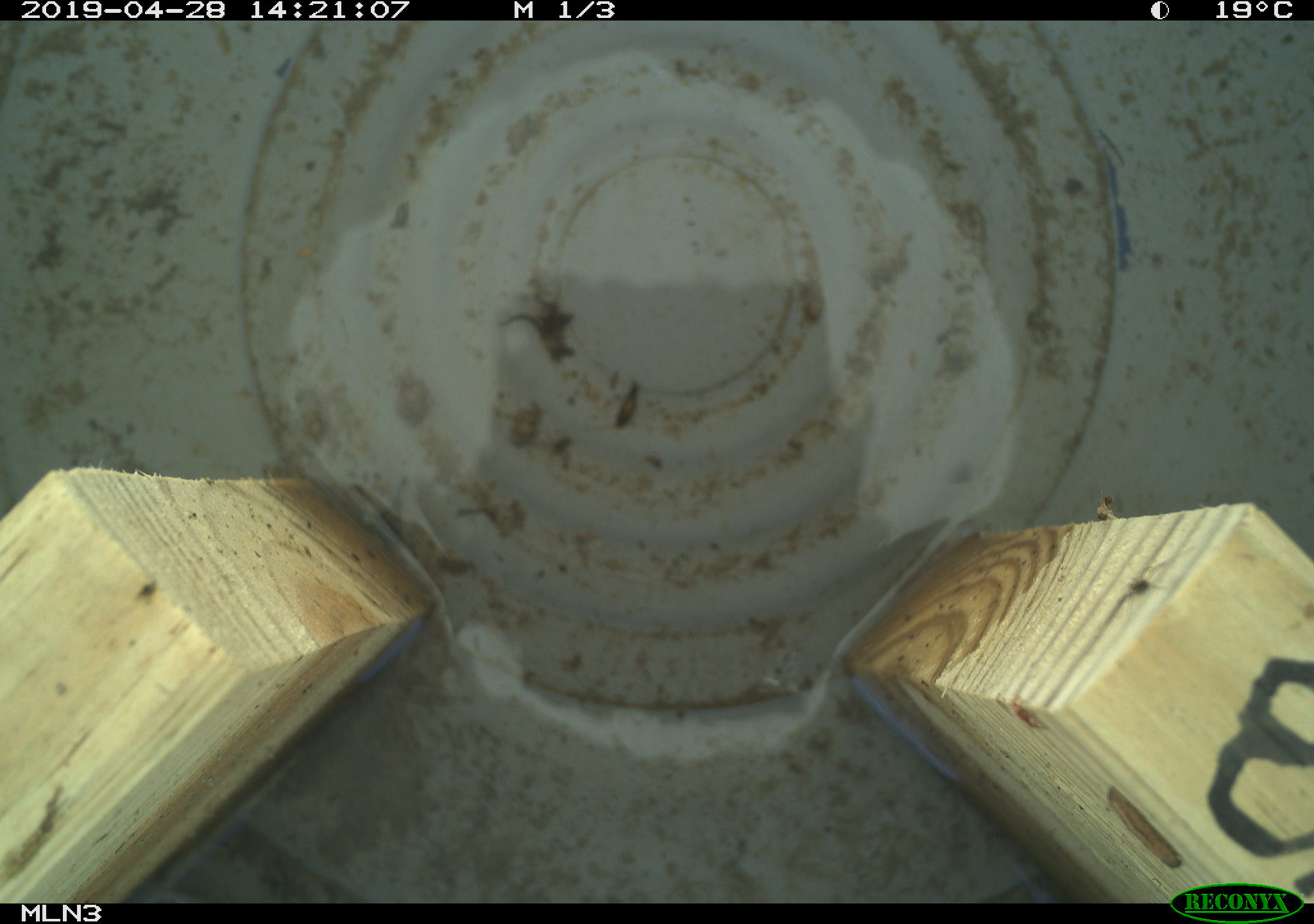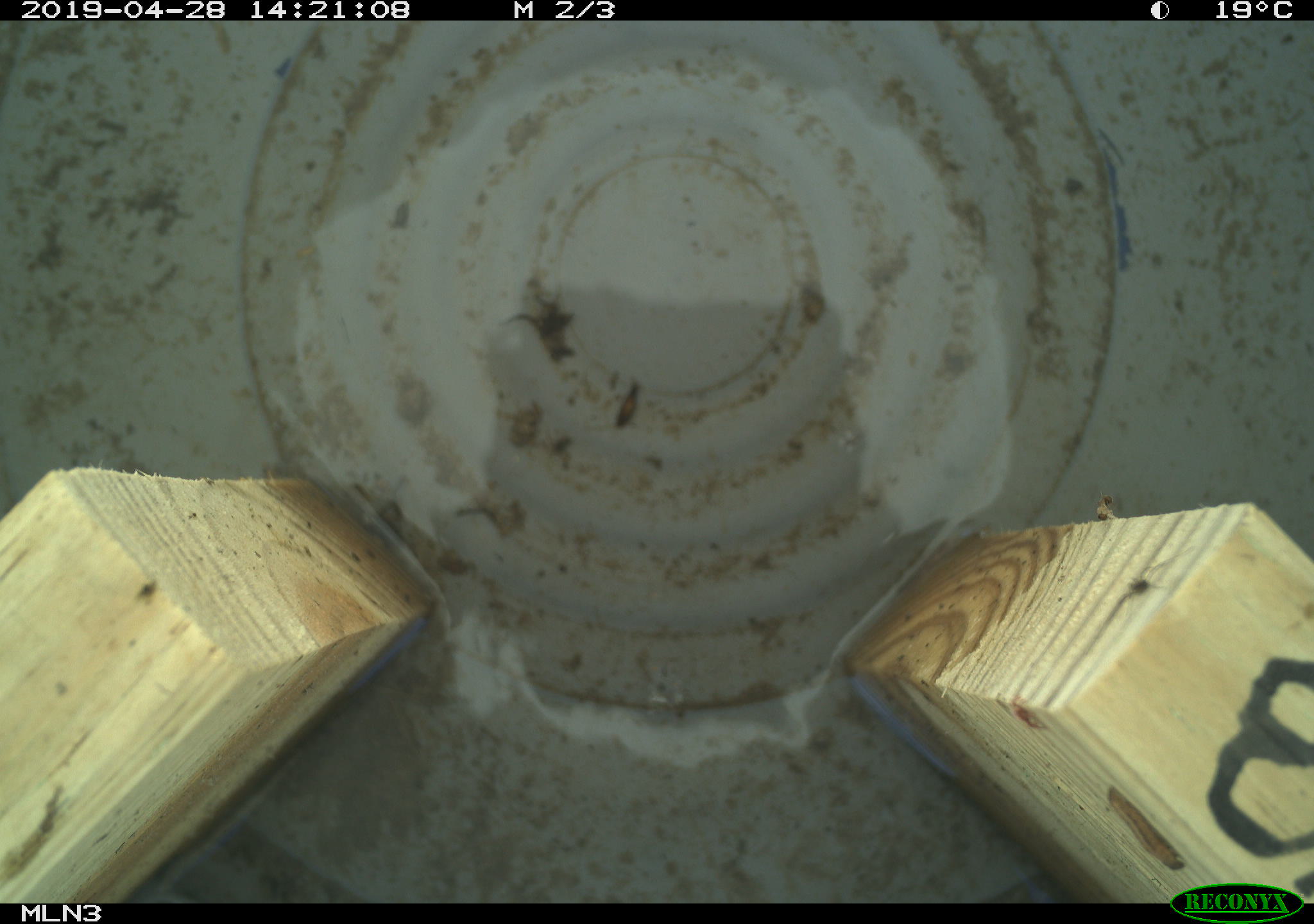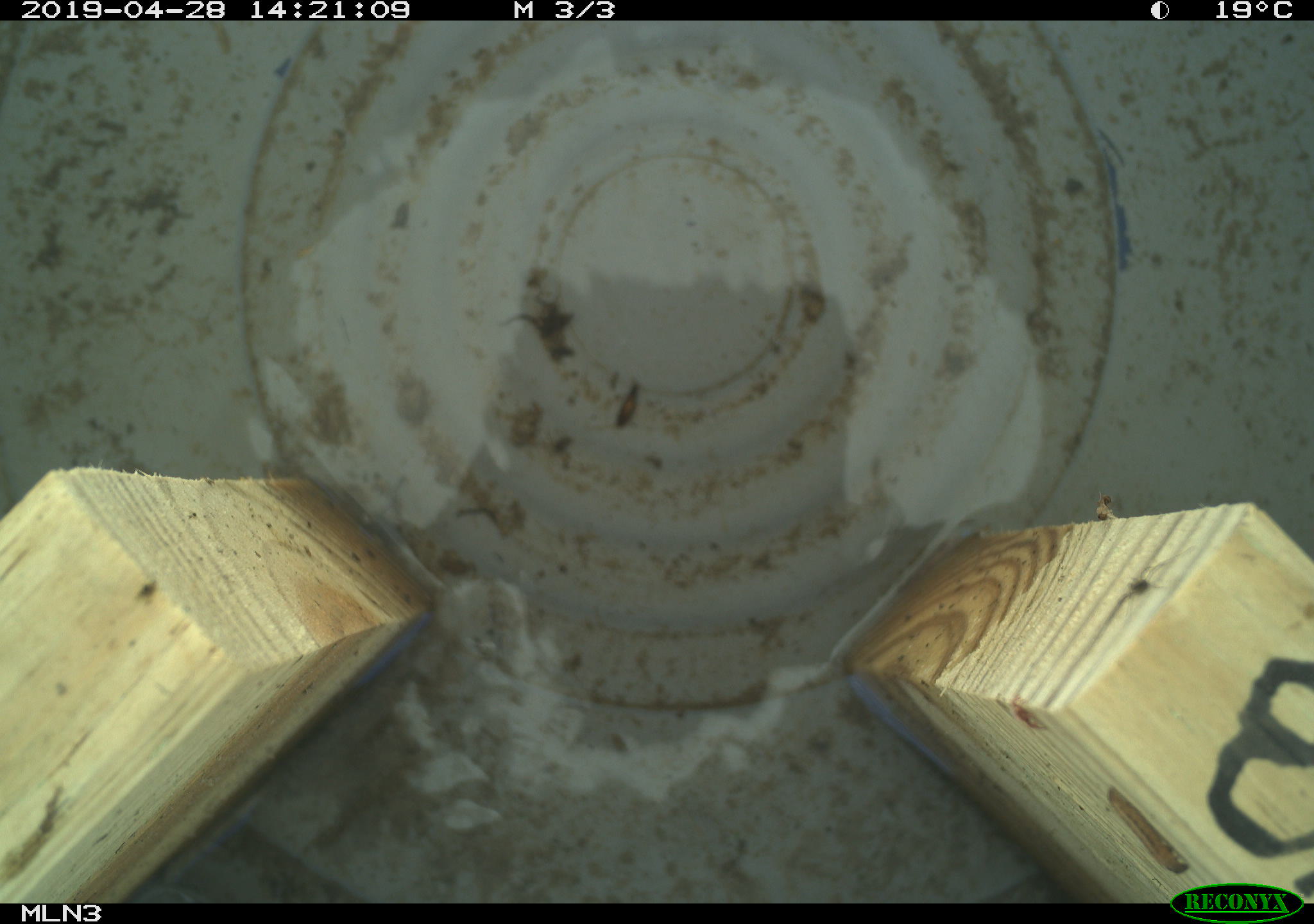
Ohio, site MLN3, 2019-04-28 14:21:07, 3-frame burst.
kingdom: Animalia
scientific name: Animalia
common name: animal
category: invertebrate